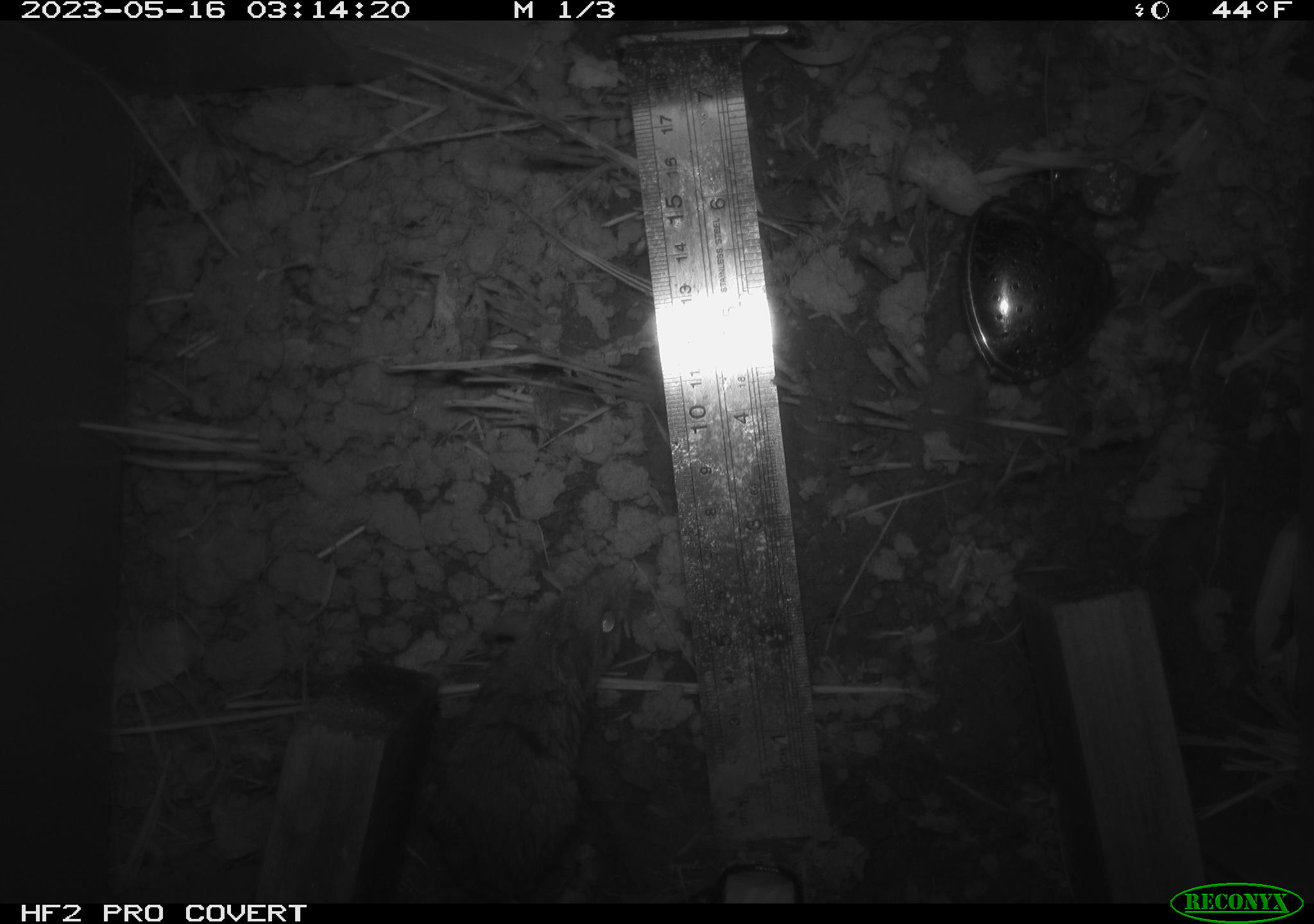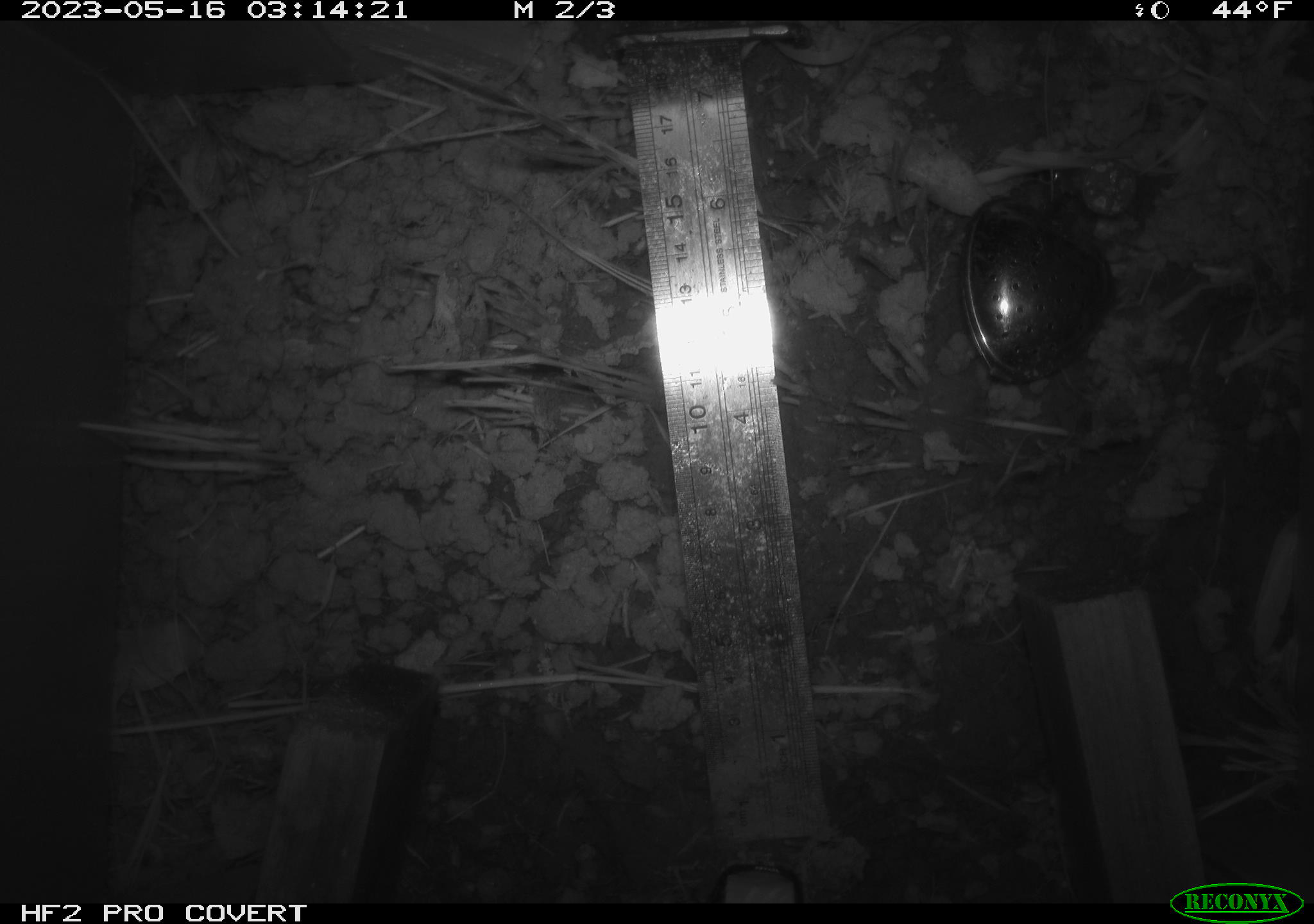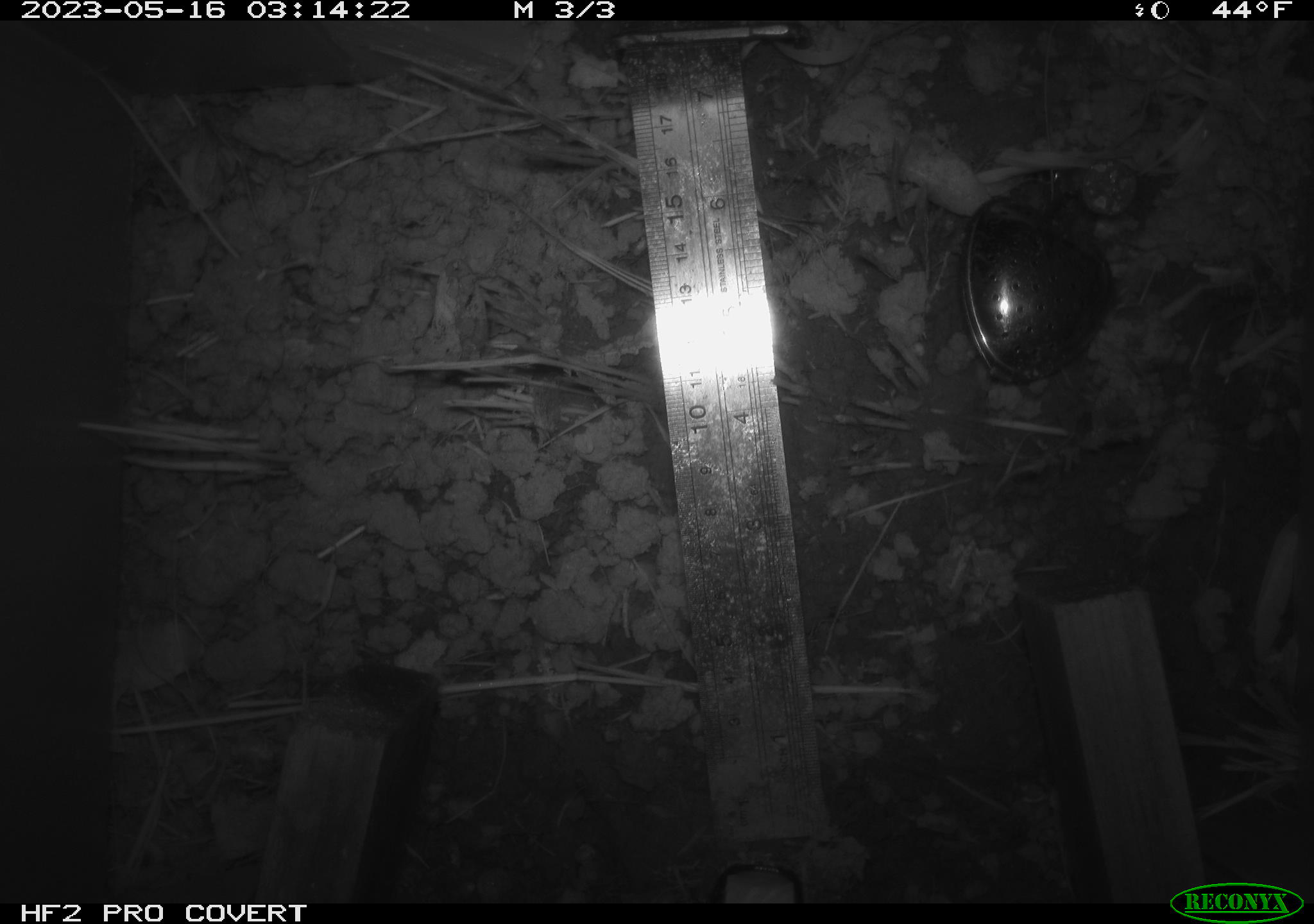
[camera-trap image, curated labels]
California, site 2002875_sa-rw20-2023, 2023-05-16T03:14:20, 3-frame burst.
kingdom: Animalia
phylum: Chordata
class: Mammalia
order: Rodentia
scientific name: Rodentia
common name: rodent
Rodent (Rodentia).